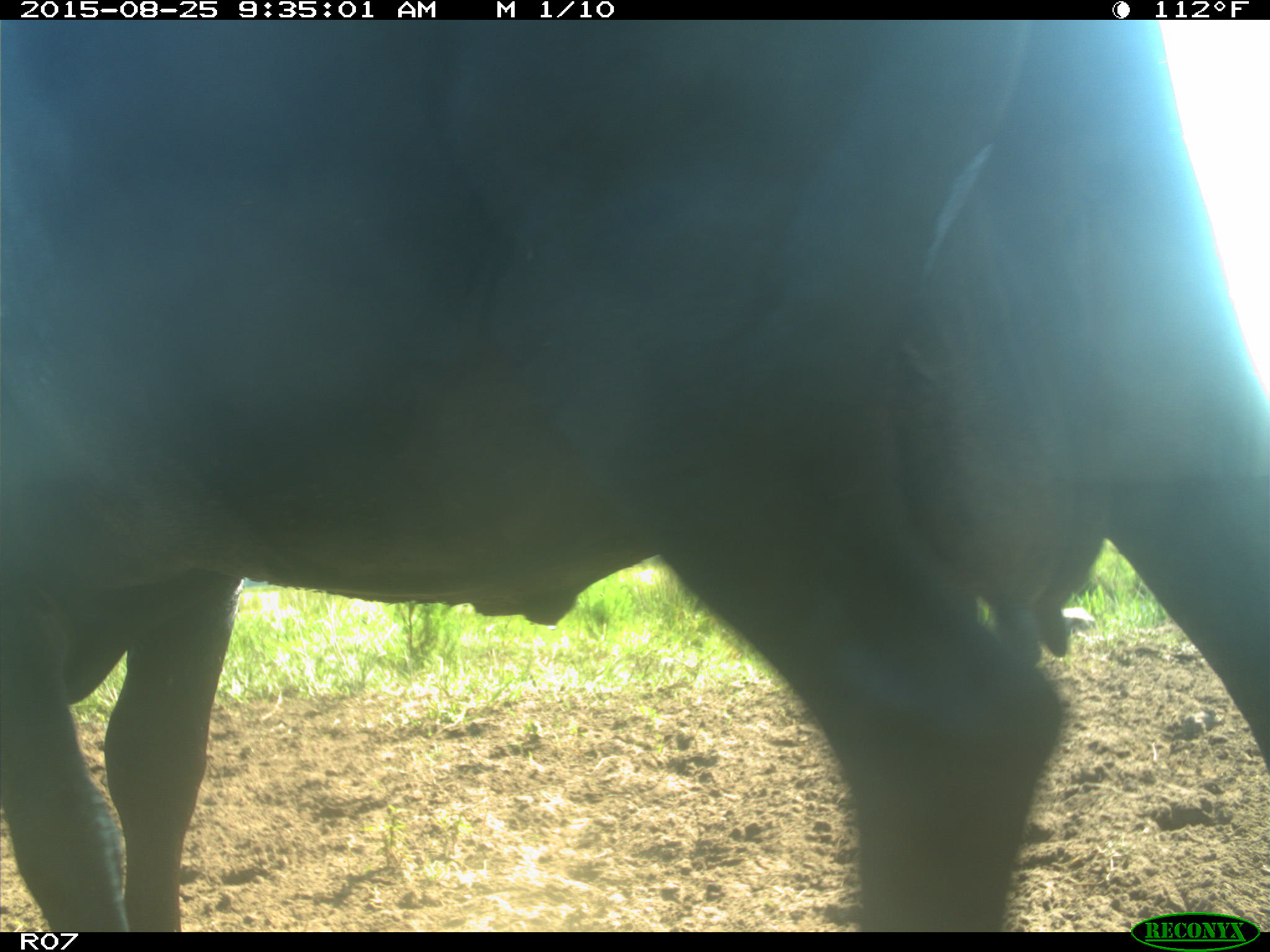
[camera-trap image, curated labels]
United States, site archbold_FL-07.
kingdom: Animalia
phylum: Chordata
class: Mammalia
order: Artiodactyla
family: Bovidae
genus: Bos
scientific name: Bos taurus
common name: domestic cow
Bos taurus (domestic cow).